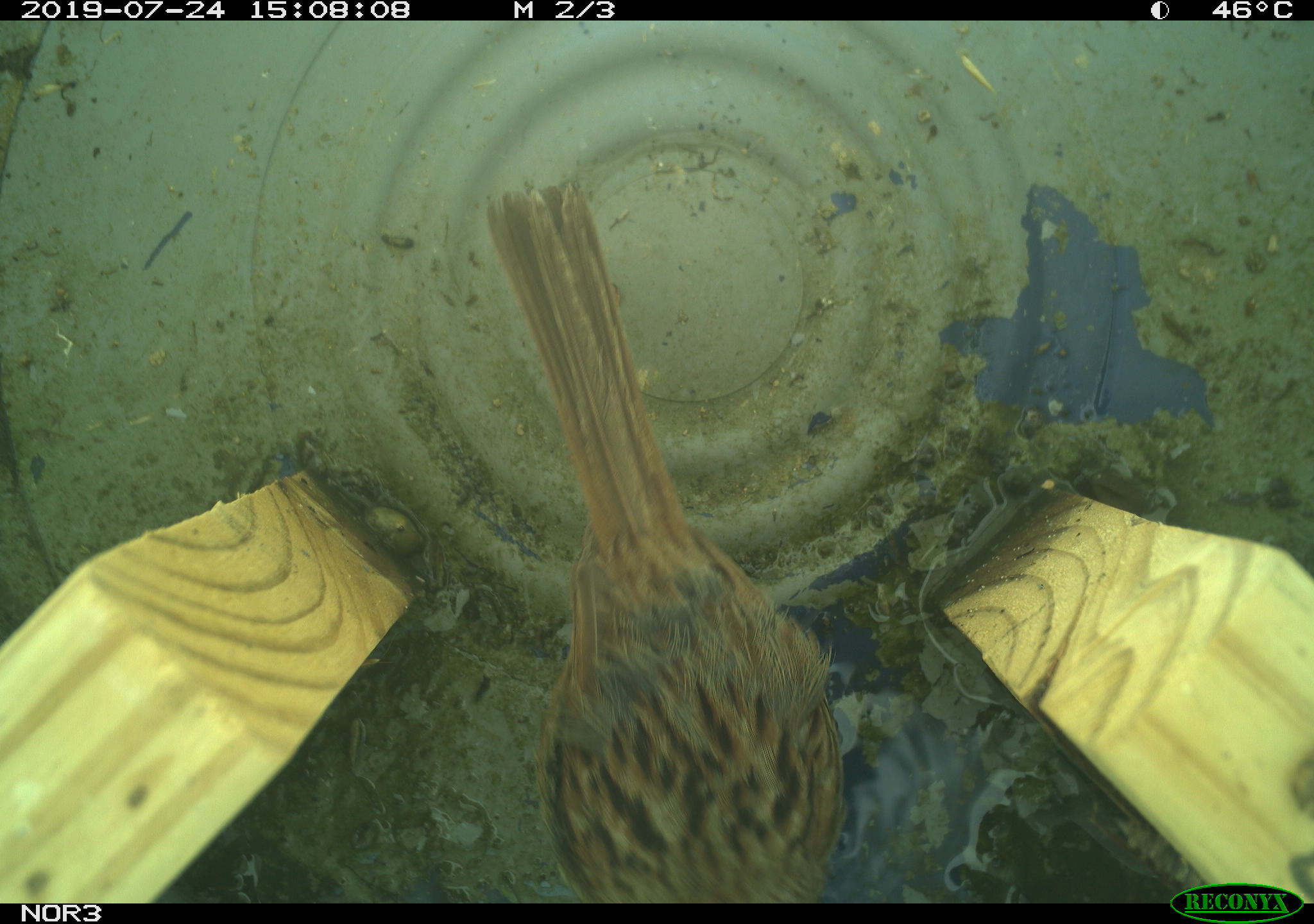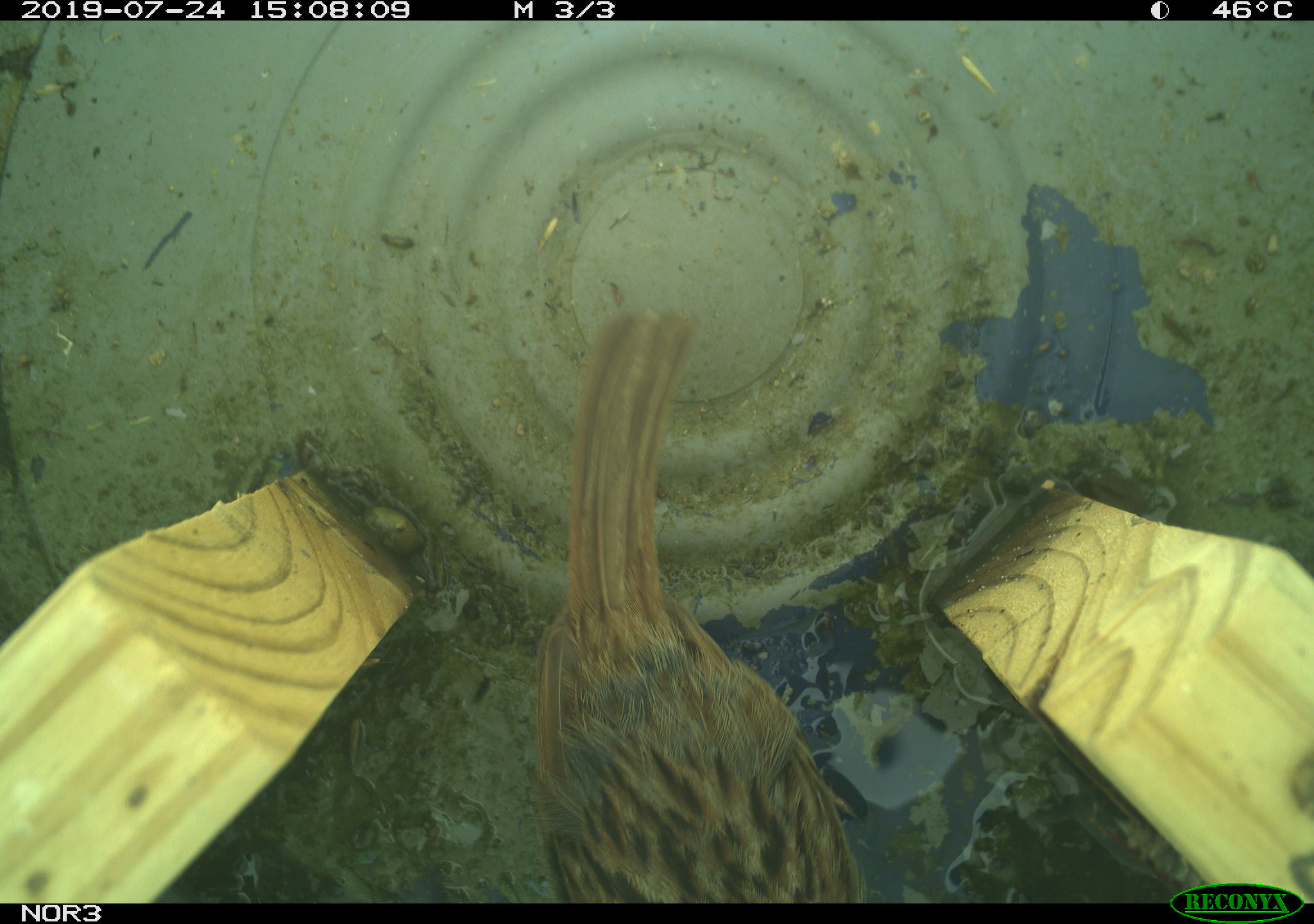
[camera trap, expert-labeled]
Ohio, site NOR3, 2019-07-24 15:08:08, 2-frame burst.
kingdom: Animalia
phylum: Chordata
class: Aves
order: Passeriformes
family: Passerellidae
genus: Melospiza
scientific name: Melospiza melodia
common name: song sparrow